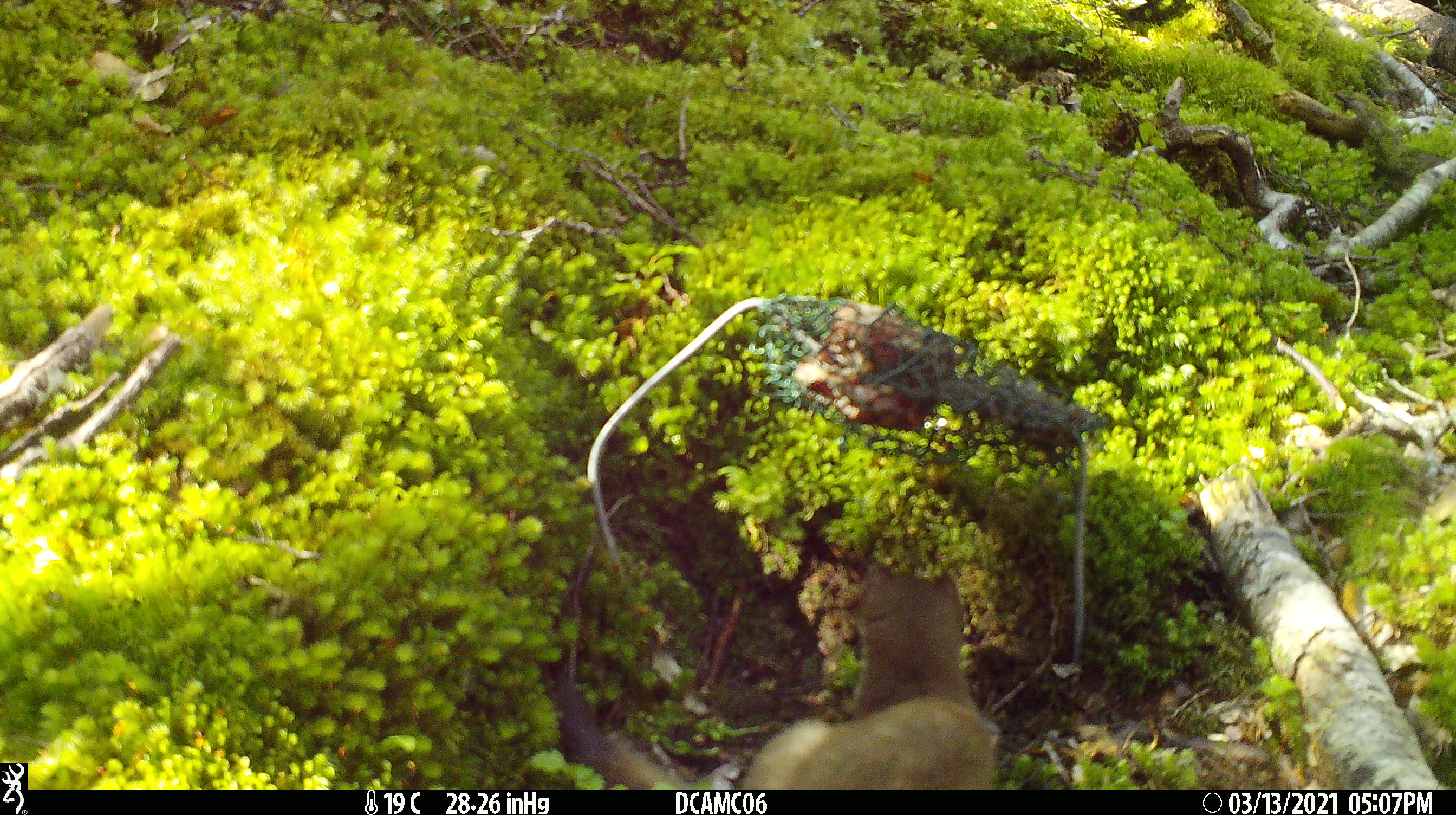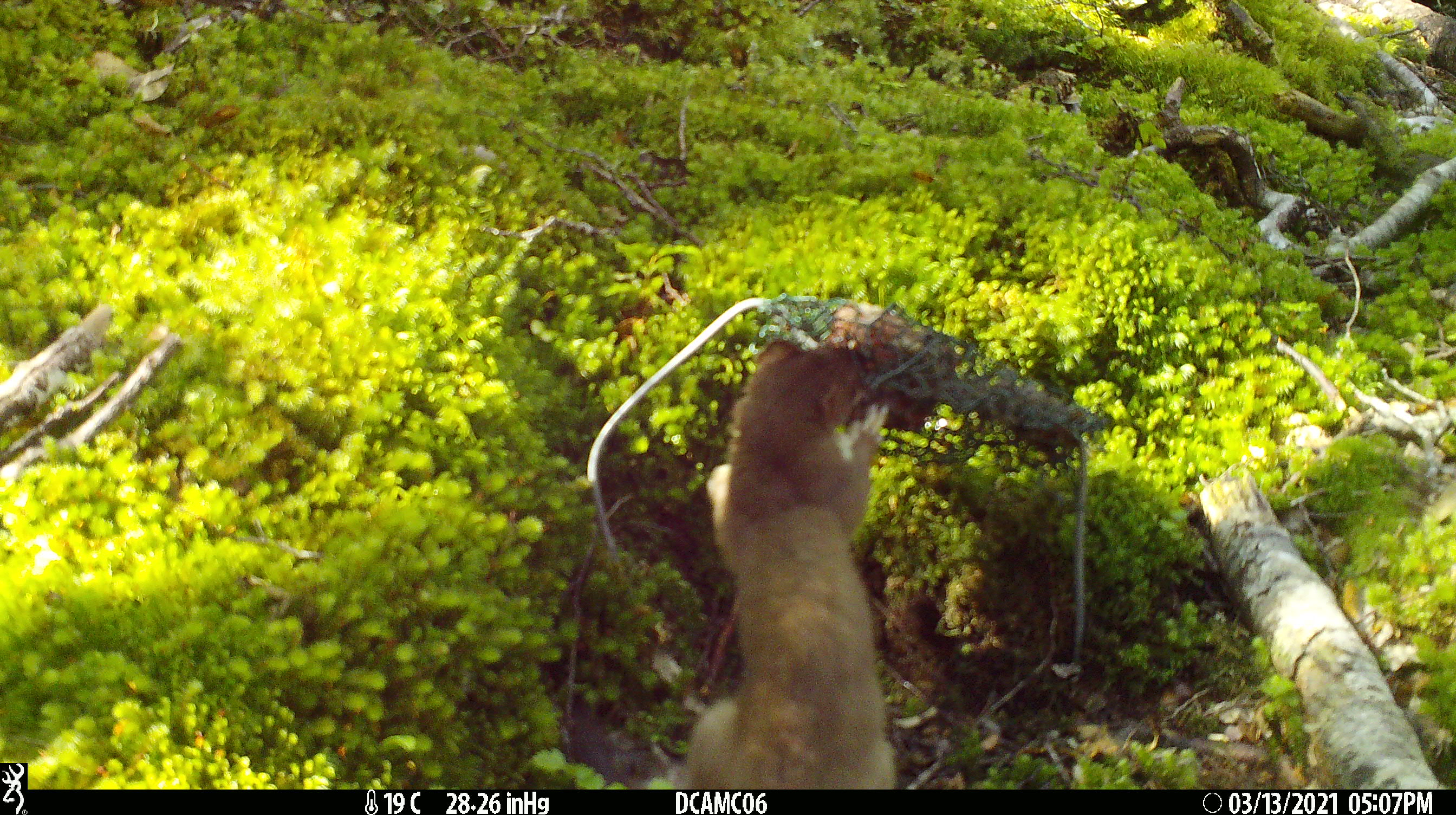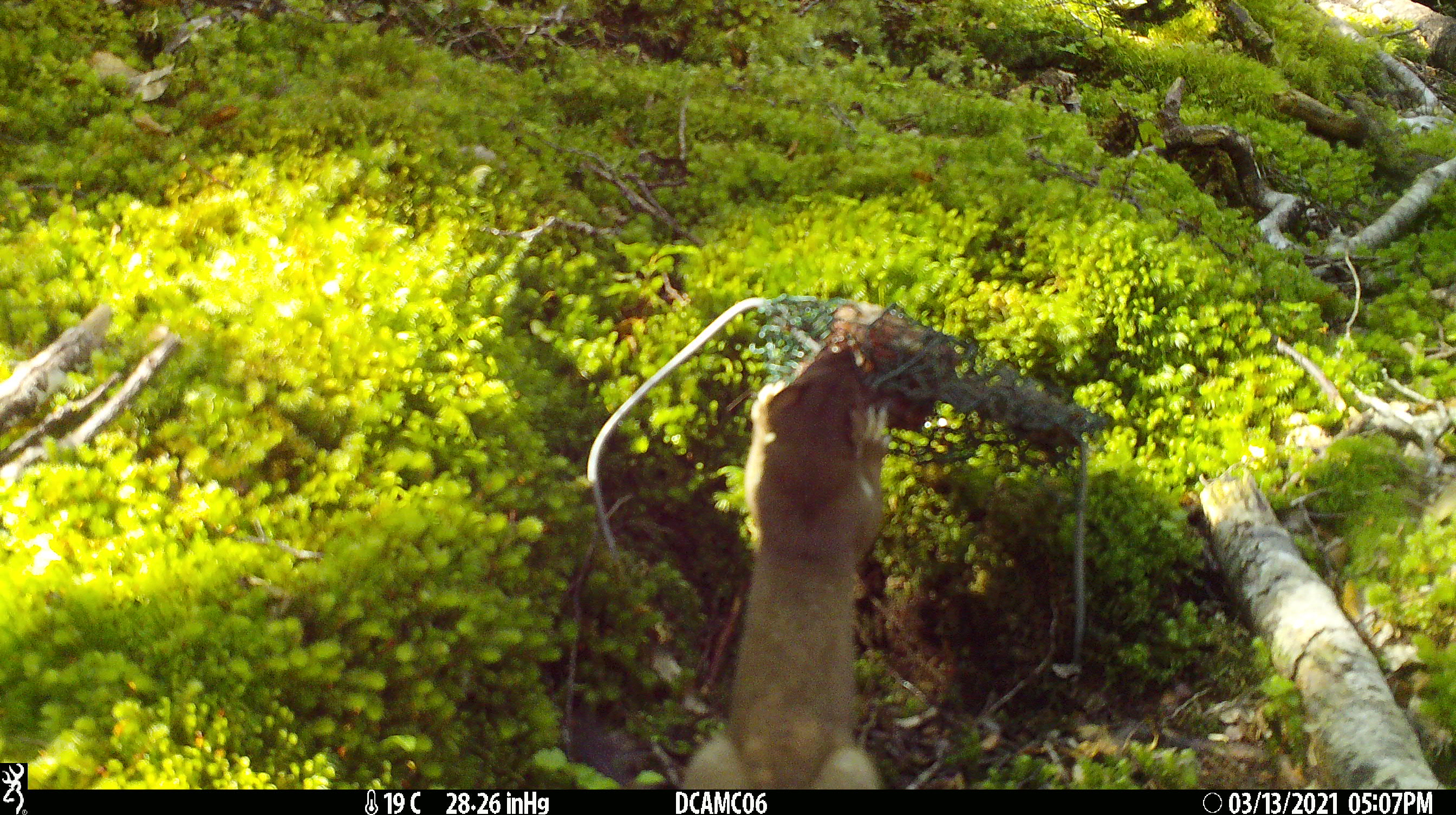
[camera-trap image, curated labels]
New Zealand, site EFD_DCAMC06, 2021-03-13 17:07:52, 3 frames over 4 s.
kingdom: Animalia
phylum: Chordata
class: Mammalia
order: Carnivora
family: Mustelidae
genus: Mustela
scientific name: Mustela erminea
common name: stoat